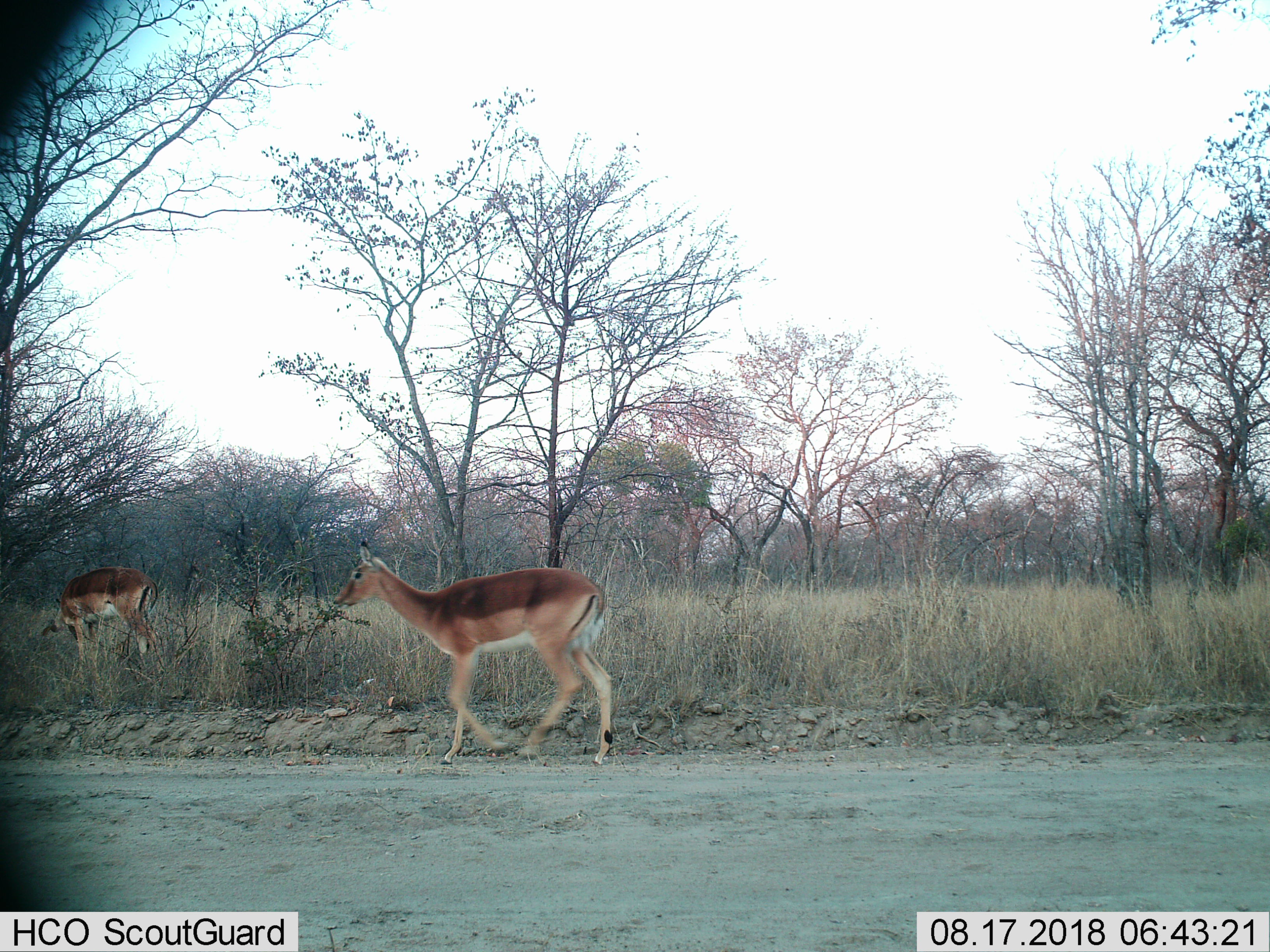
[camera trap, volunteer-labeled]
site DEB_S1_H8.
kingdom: Animalia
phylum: Chordata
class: Mammalia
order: Artiodactyla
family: Bovidae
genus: Aepyceros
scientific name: Aepyceros melampus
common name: impala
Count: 2.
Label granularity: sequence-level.